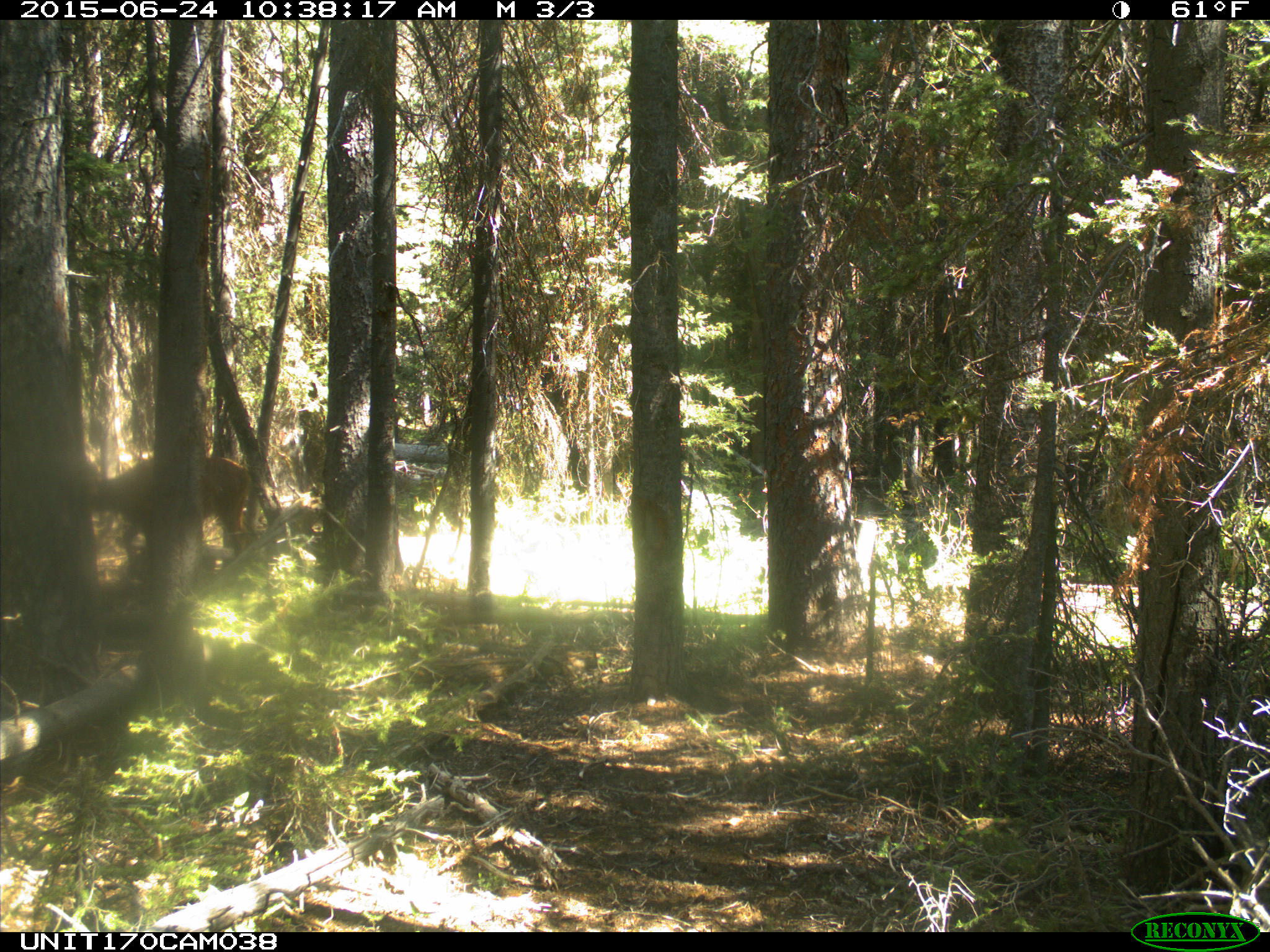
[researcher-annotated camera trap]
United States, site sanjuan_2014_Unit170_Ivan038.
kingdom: Animalia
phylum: Chordata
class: Mammalia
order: Artiodactyla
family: Cervidae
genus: Cervus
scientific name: Cervus elaphus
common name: red deer